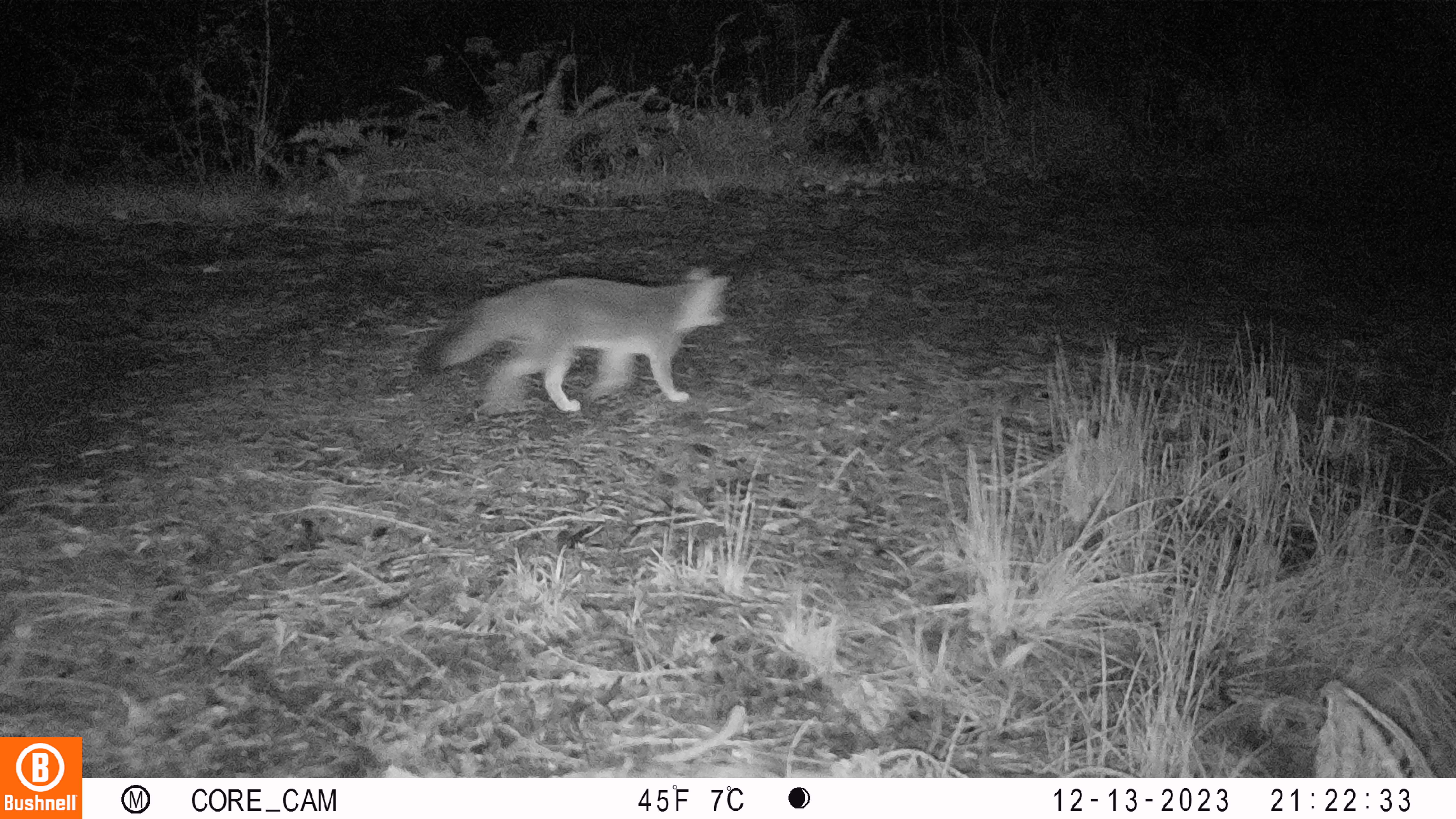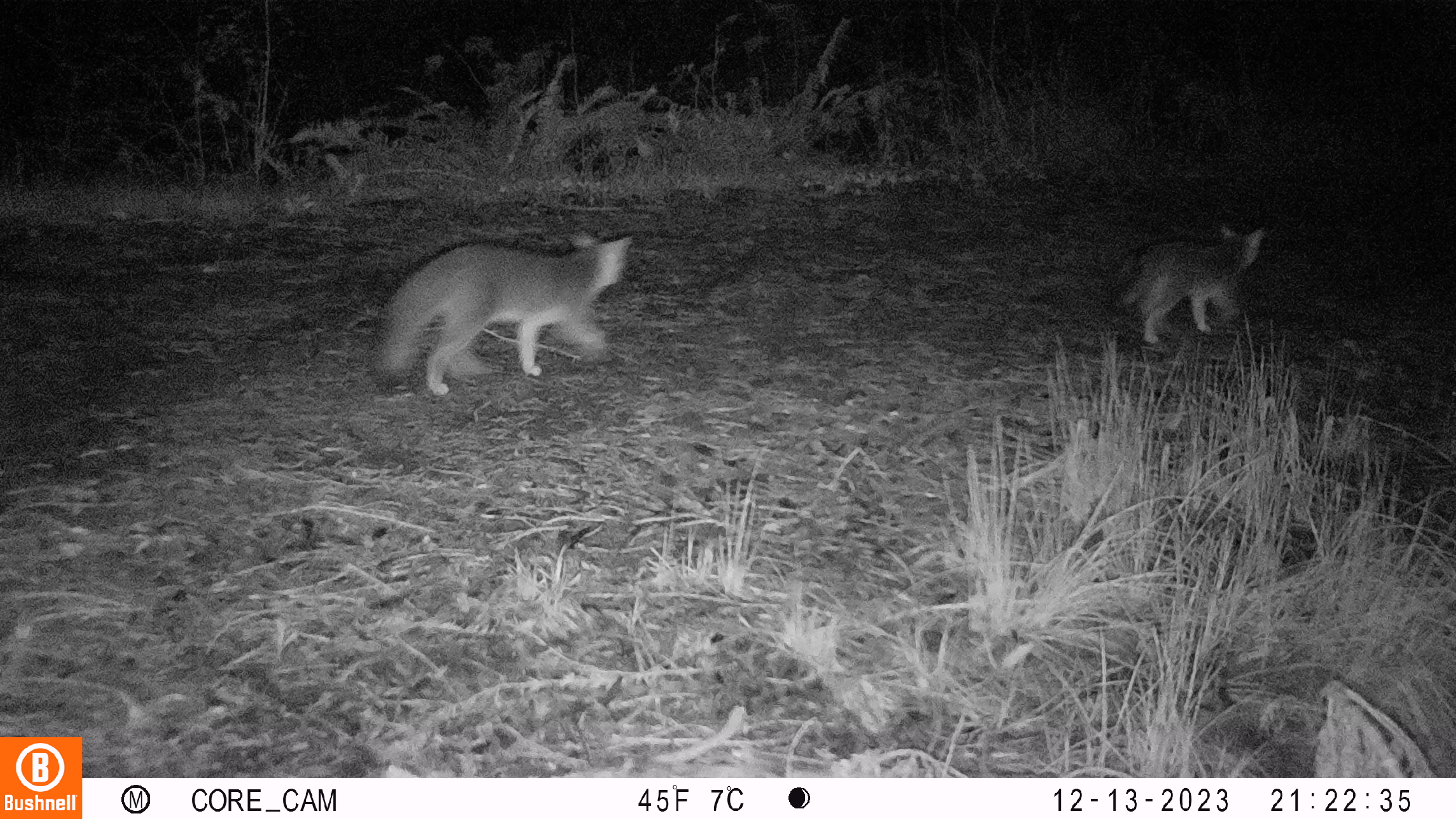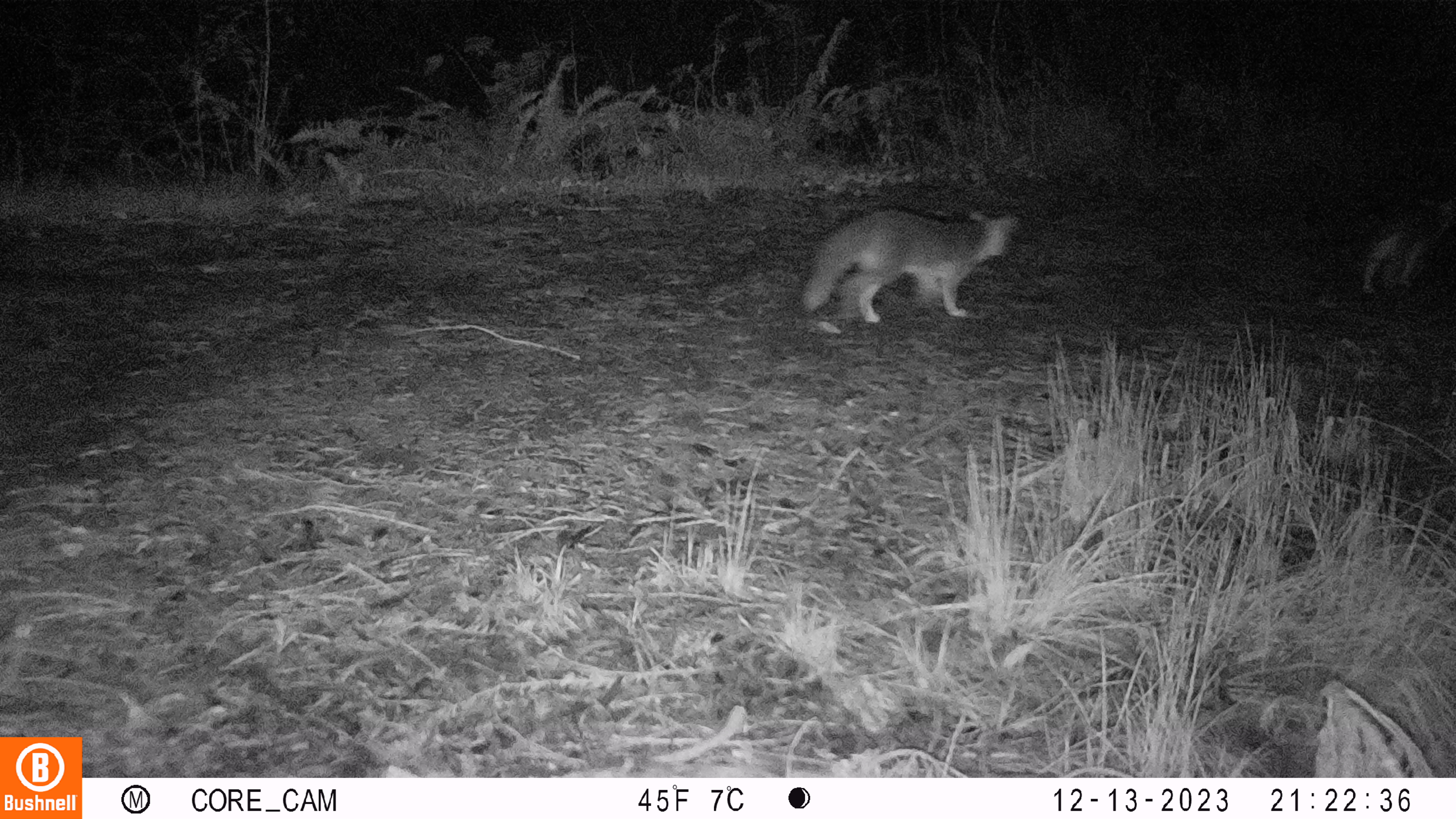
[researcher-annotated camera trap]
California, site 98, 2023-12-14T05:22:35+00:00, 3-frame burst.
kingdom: Animalia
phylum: Chordata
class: Mammalia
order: Carnivora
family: Canidae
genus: Urocyon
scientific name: Urocyon cinereoargenteus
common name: gray fox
Gray fox (Urocyon cinereoargenteus).